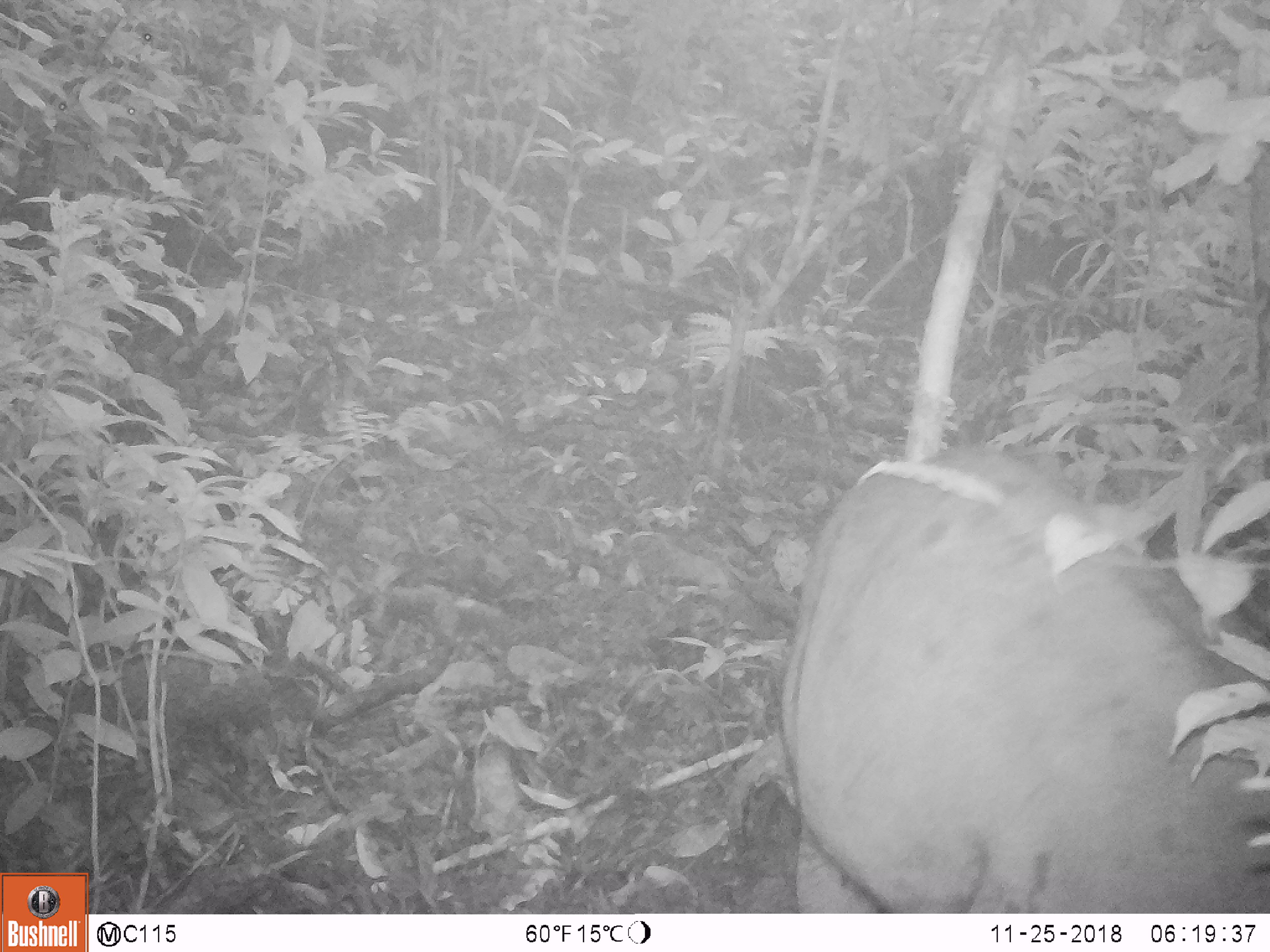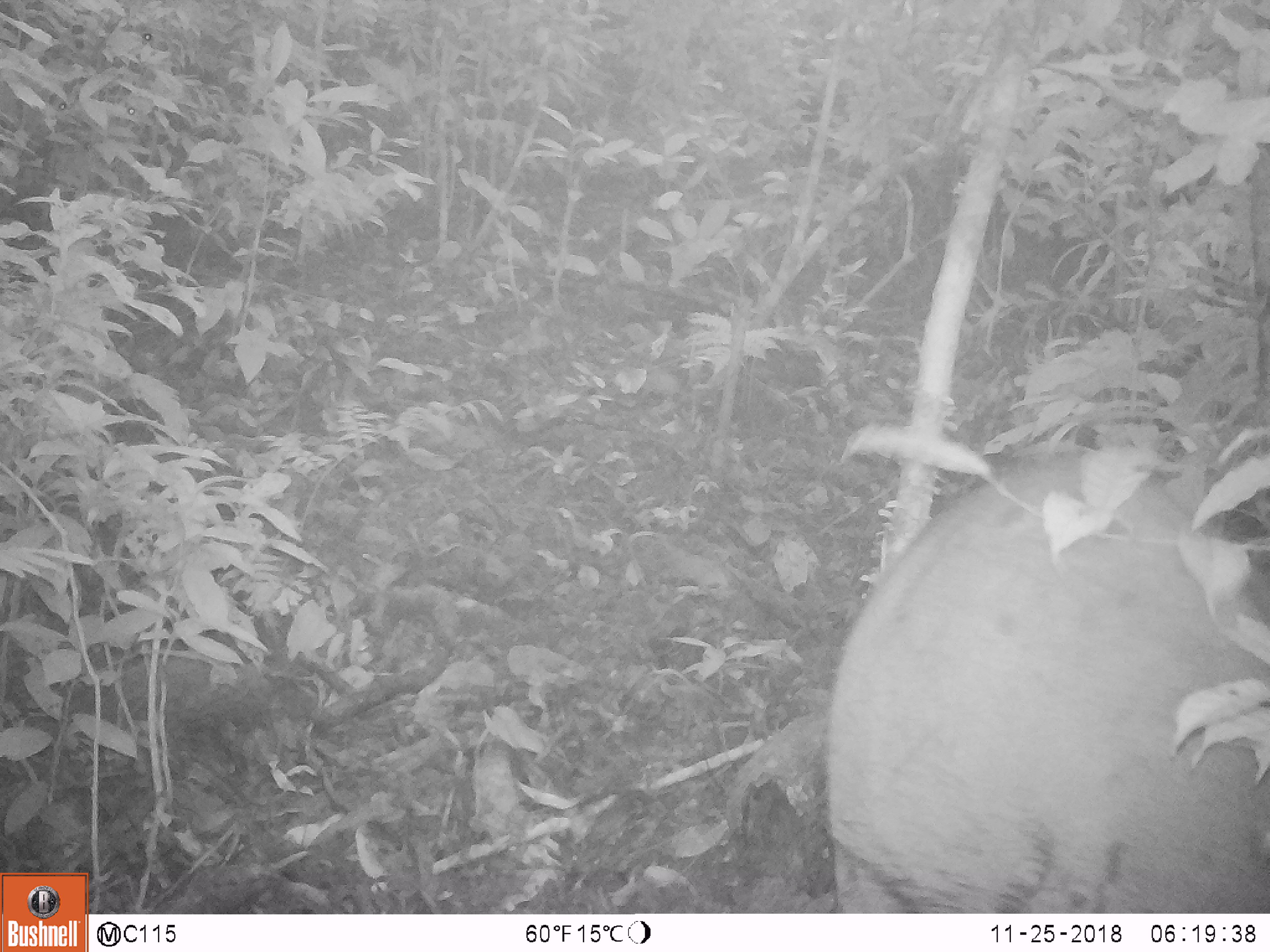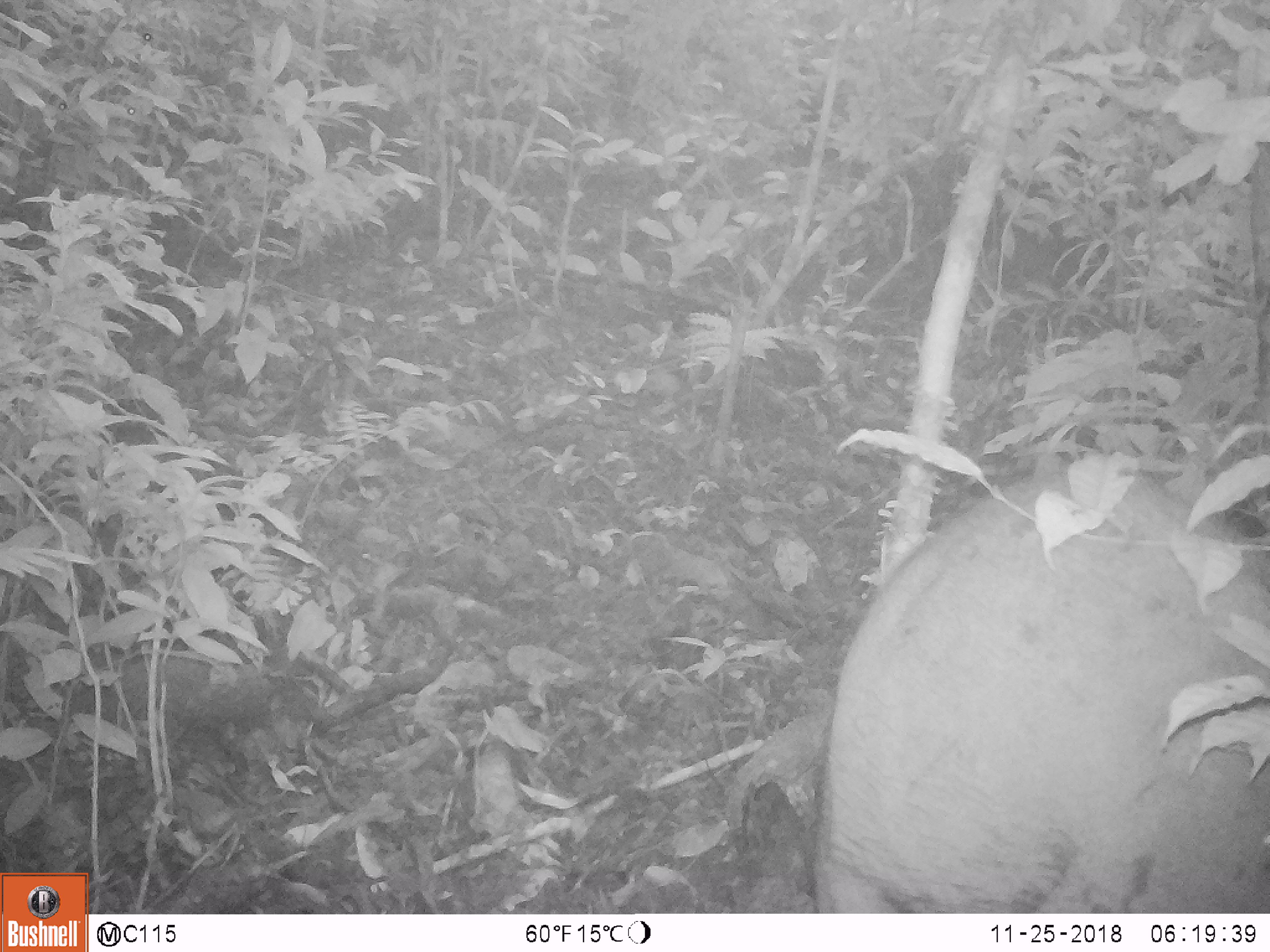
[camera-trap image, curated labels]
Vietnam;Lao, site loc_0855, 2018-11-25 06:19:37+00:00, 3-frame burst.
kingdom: Animalia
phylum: Chordata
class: Mammalia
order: Artiodactyla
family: Suidae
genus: Sus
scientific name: Sus scrofa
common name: eurasian wild pig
Eurasian wild pig (Sus scrofa). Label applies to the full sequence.